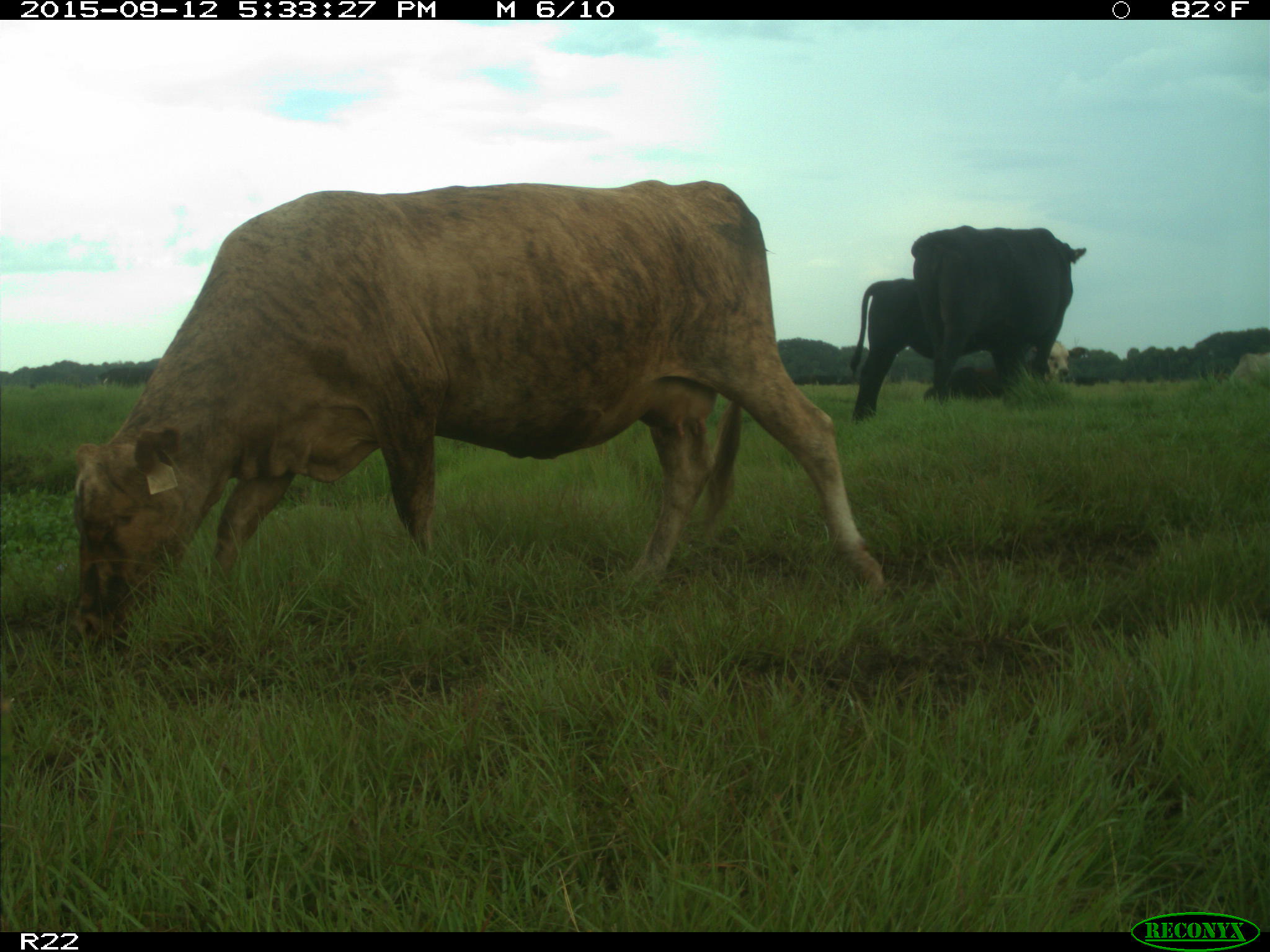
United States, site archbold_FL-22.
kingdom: Animalia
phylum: Chordata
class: Mammalia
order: Artiodactyla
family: Bovidae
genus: Bos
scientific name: Bos taurus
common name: domestic cow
Bos taurus (domestic cow).